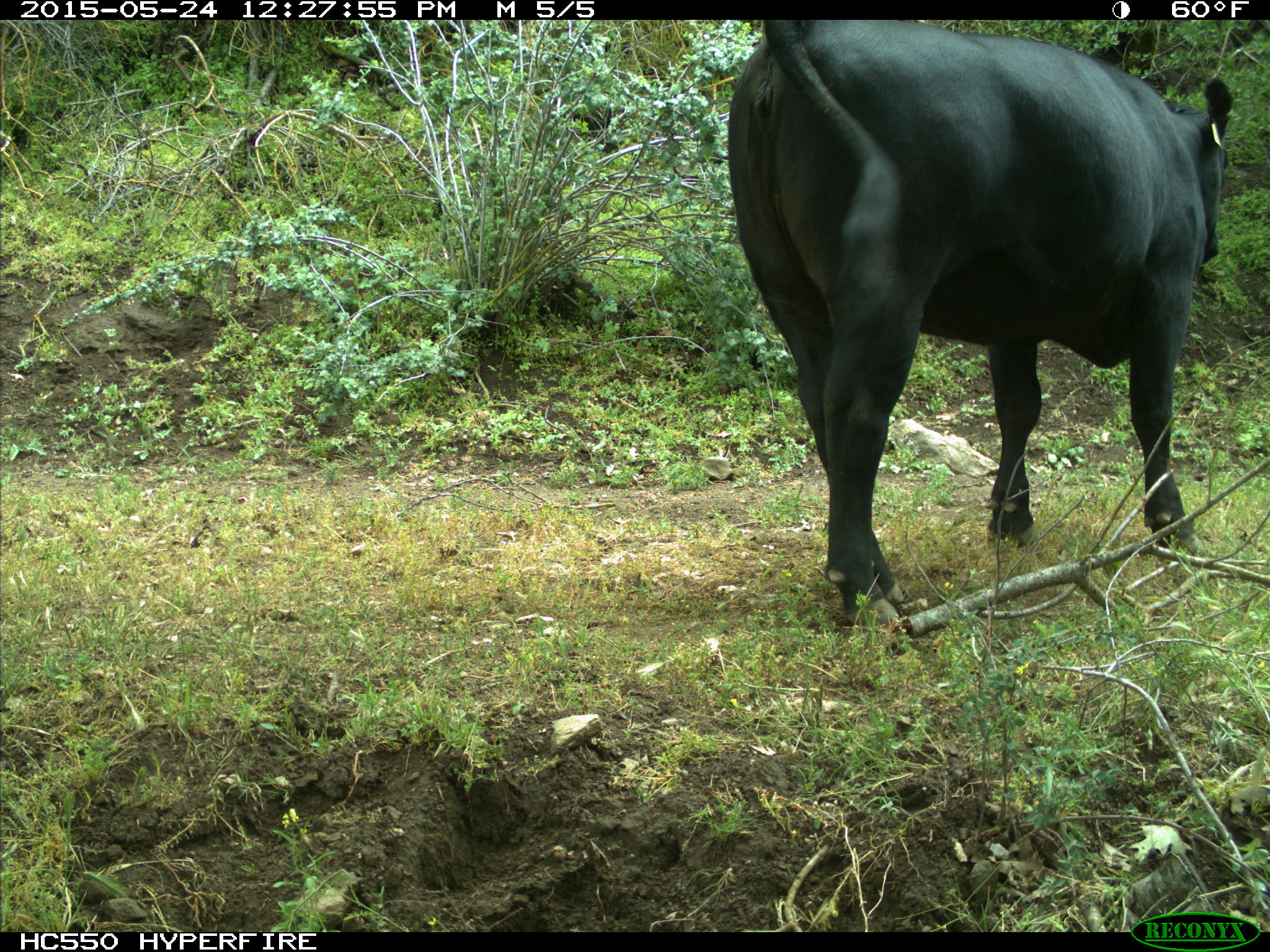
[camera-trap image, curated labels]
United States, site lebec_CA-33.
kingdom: Animalia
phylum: Chordata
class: Mammalia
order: Artiodactyla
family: Bovidae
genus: Bos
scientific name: Bos taurus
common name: domestic cow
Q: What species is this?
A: Bos taurus (domestic cow).